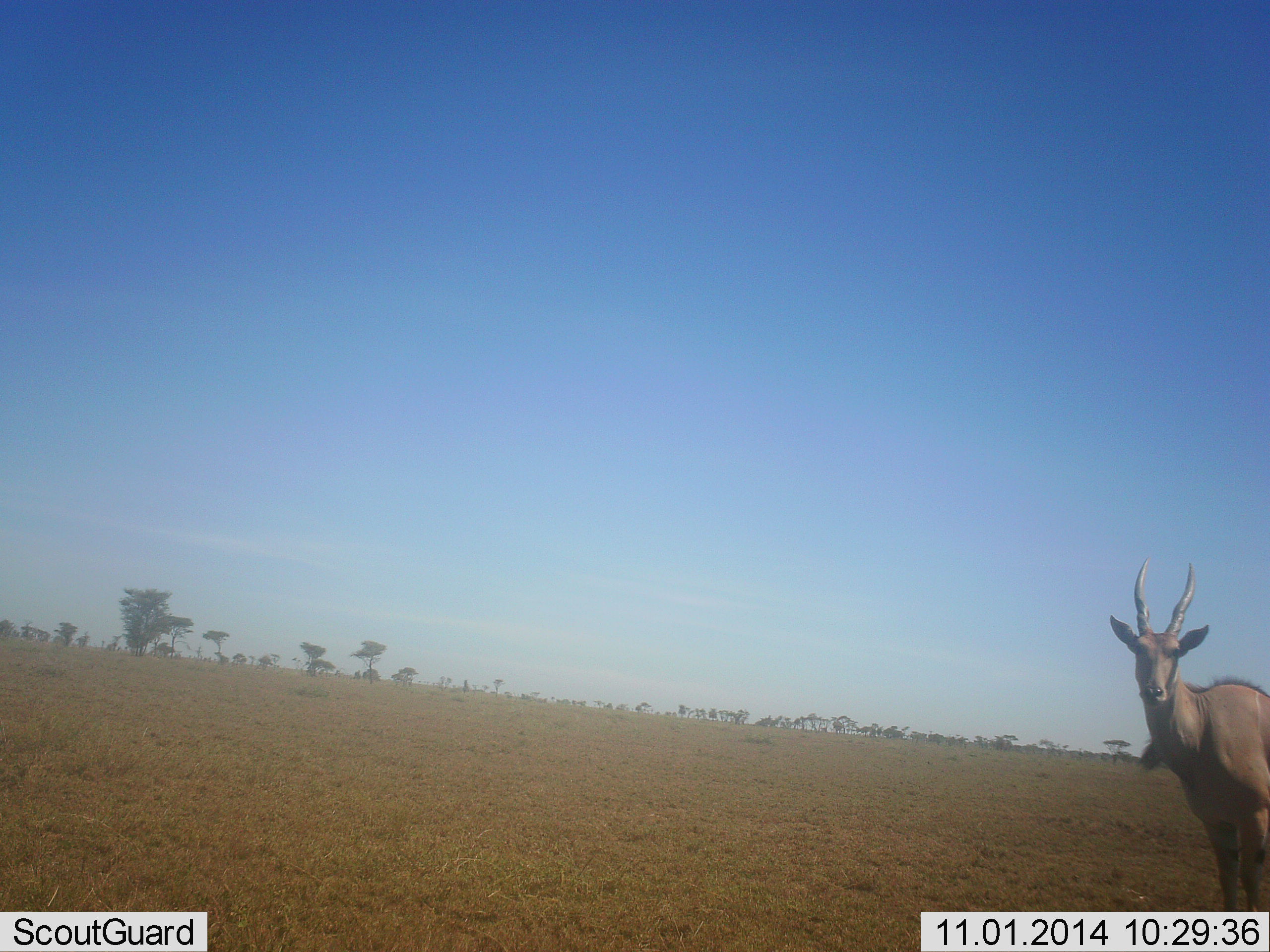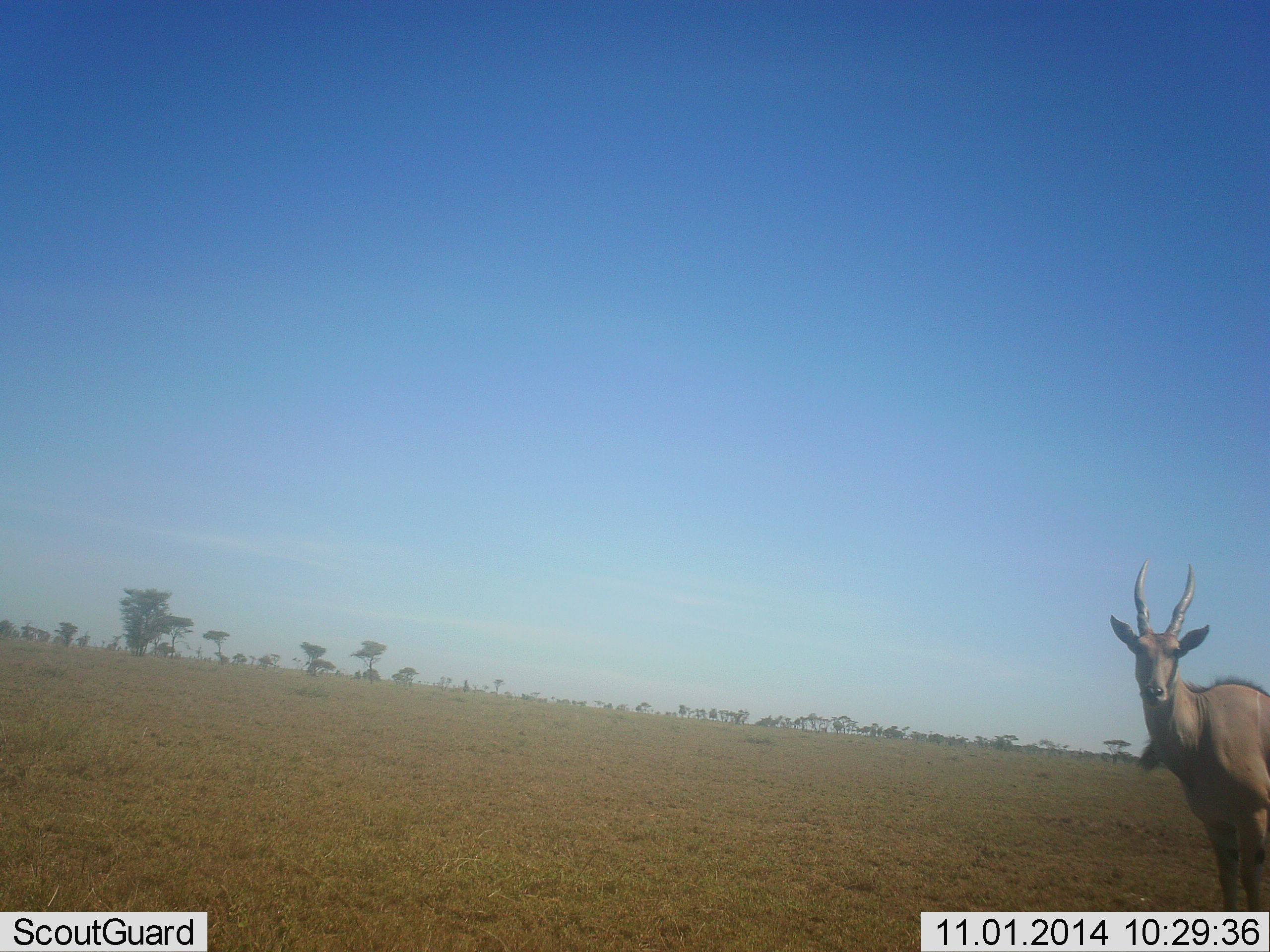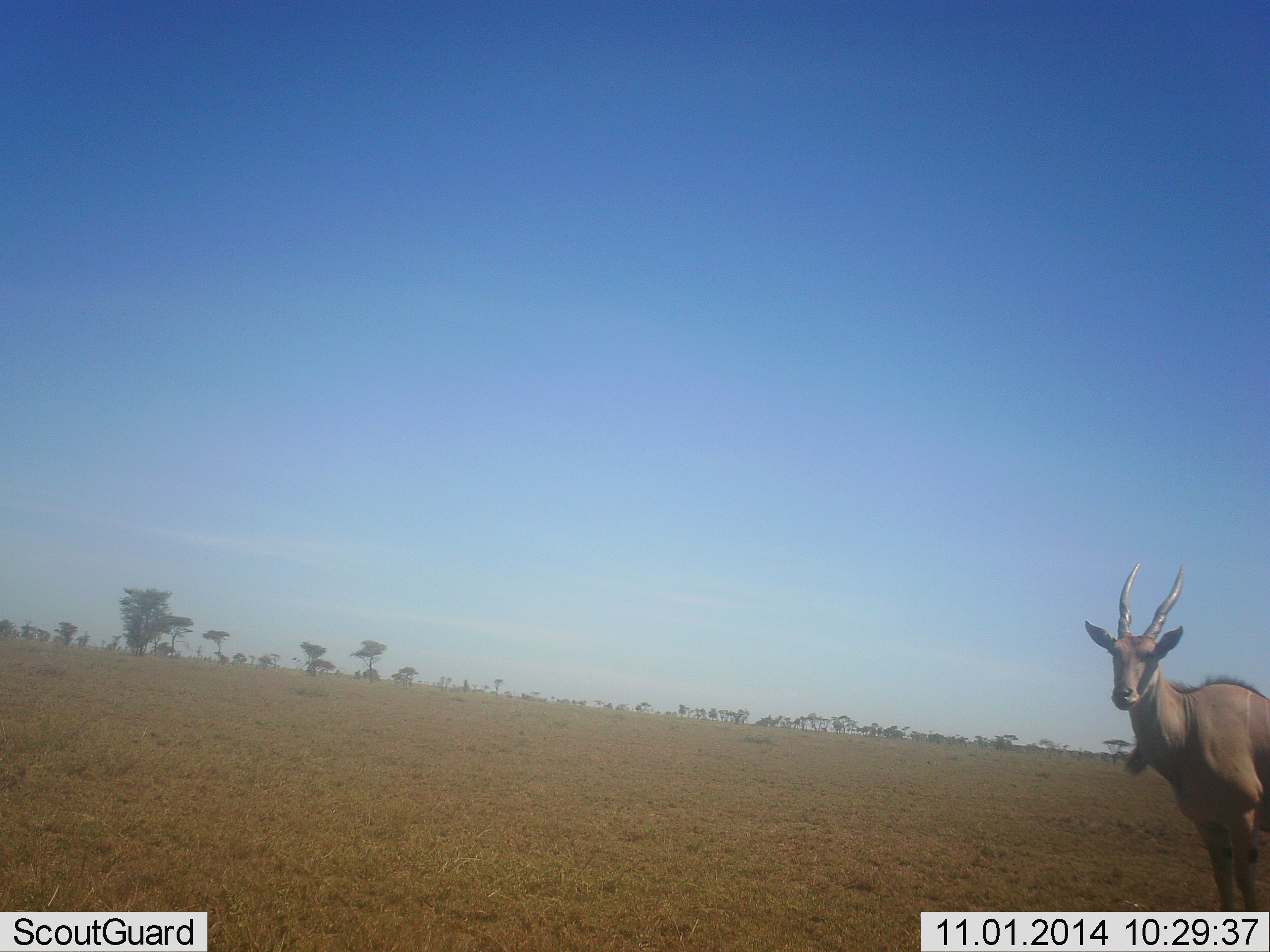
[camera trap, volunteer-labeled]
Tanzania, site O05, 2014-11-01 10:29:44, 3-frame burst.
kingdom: Animalia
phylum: Chordata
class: Mammalia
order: Artiodactyla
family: Bovidae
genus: Tragelaphus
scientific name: Tragelaphus oryx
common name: eland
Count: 1.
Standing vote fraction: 100%.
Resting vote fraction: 0%.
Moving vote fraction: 0%.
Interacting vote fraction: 0%.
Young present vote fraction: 0%.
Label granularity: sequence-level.